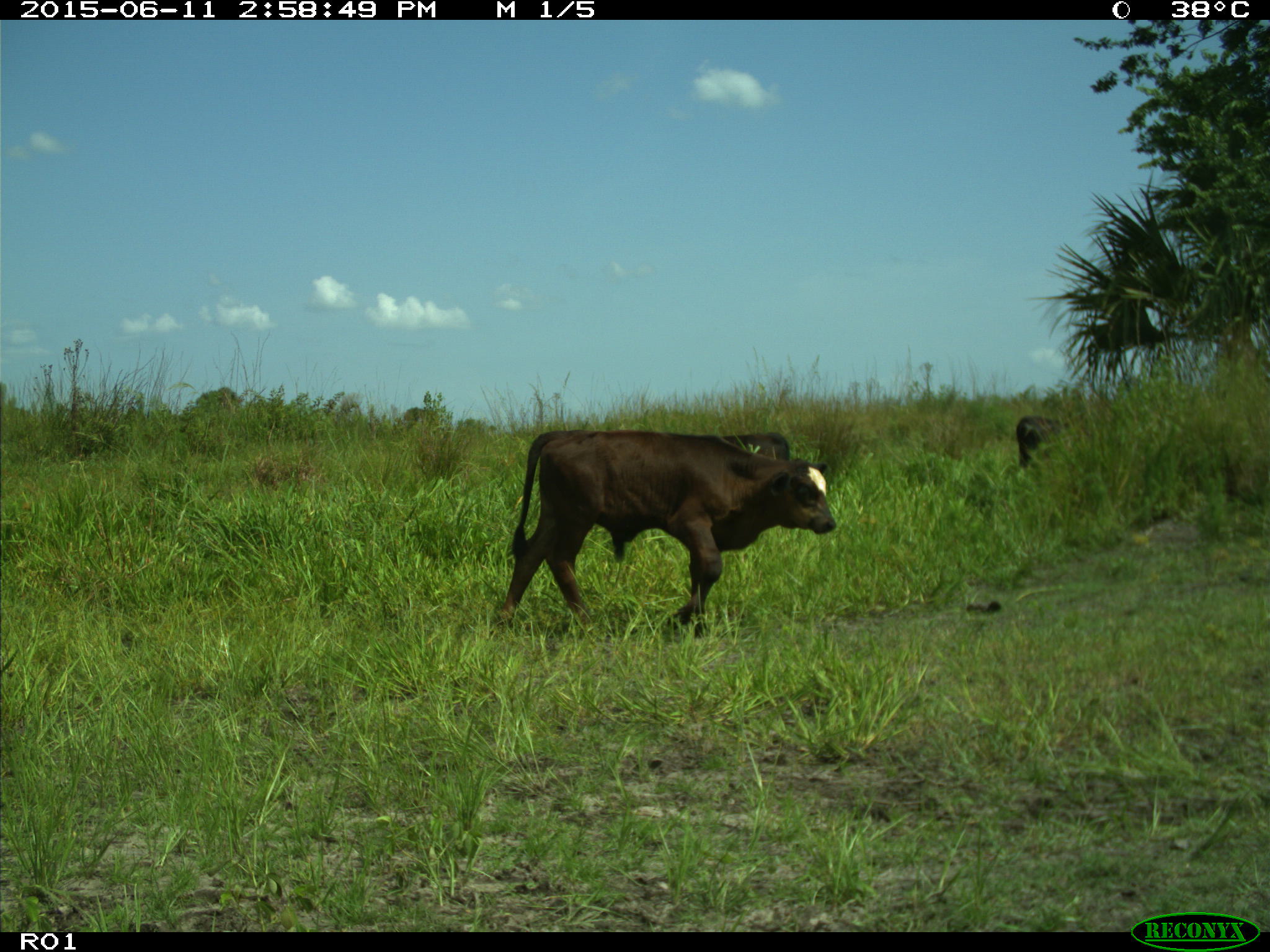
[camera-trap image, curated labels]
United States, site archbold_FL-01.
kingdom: Animalia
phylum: Chordata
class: Mammalia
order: Artiodactyla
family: Bovidae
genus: Bos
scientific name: Bos taurus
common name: domestic cow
Bos taurus (domestic cow).